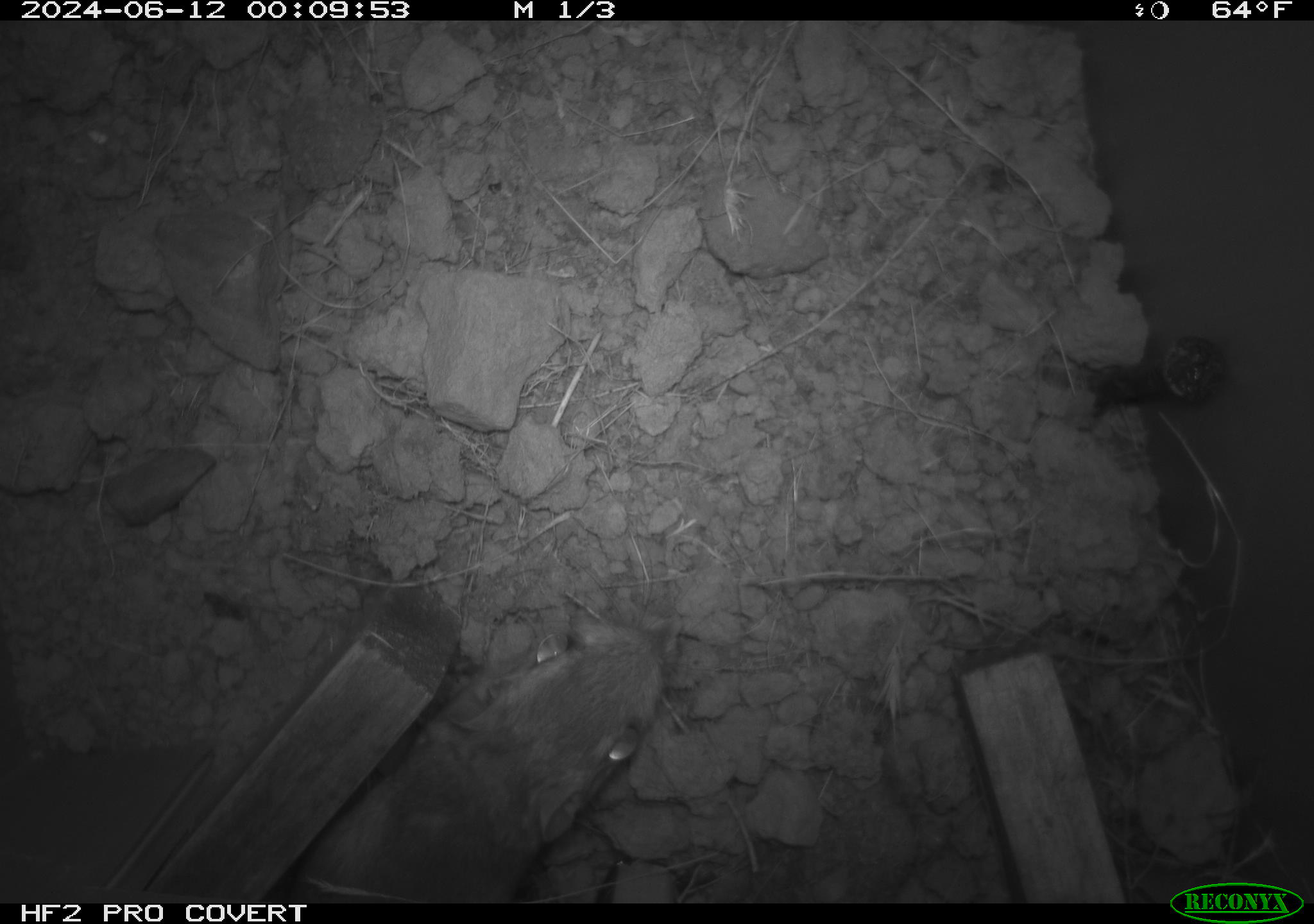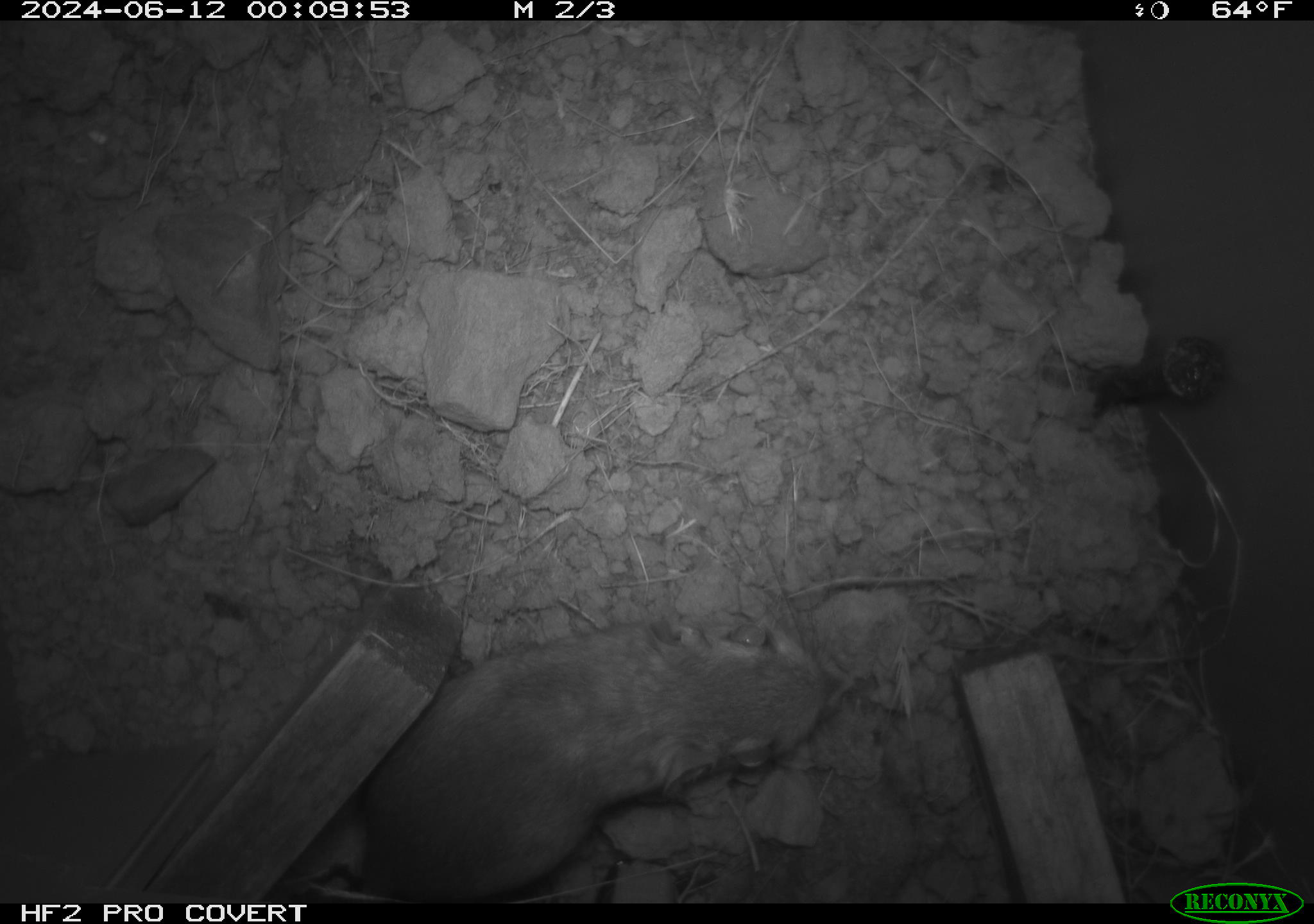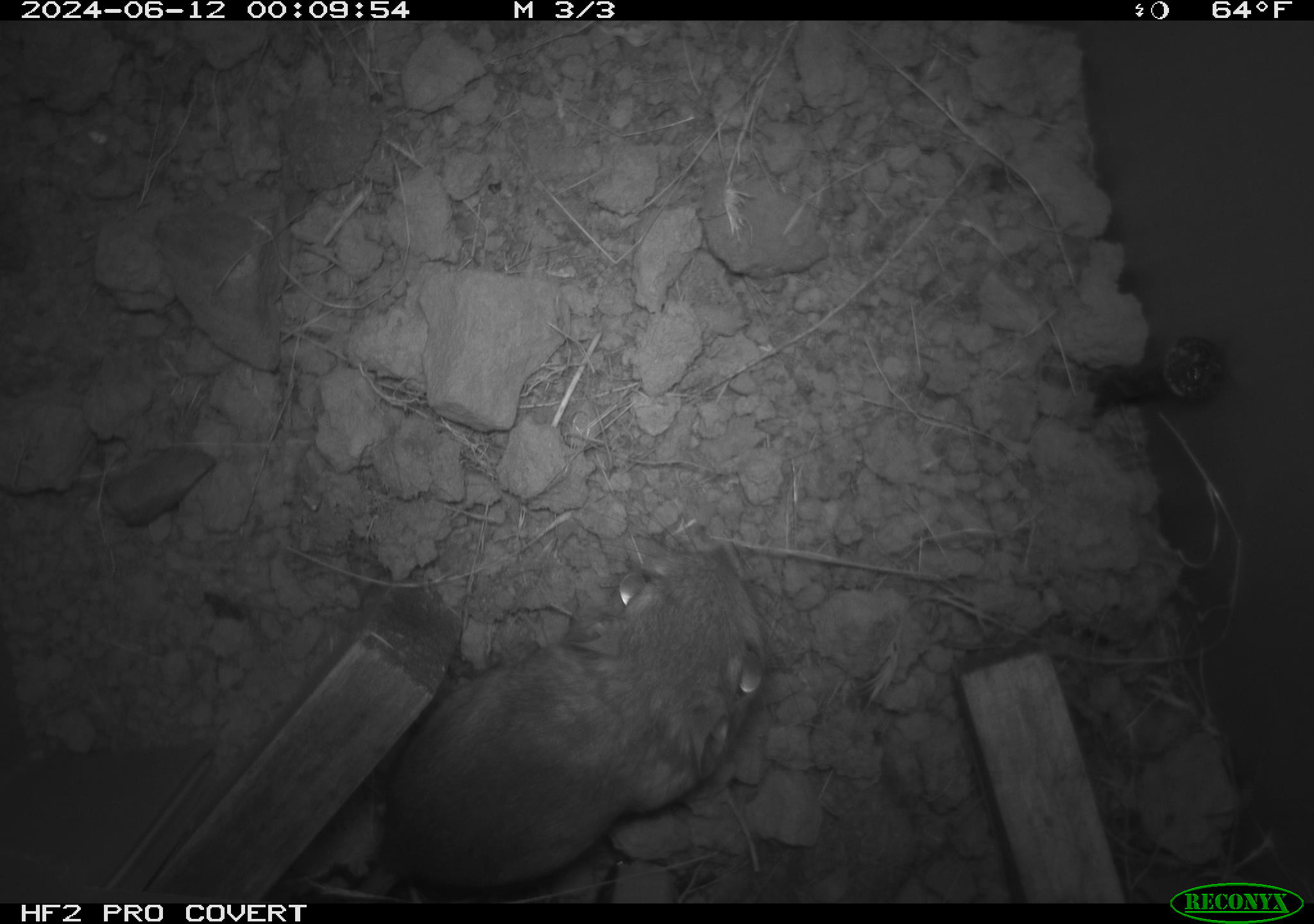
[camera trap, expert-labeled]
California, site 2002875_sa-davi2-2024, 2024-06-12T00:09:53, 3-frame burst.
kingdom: Animalia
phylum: Chordata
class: Mammalia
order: Rodentia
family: Heteromyidae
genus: Dipodomys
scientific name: Dipodomys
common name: kangaroo rats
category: dipodomys species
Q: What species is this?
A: Dipodomys species (kangaroo rats) (Dipodomys).